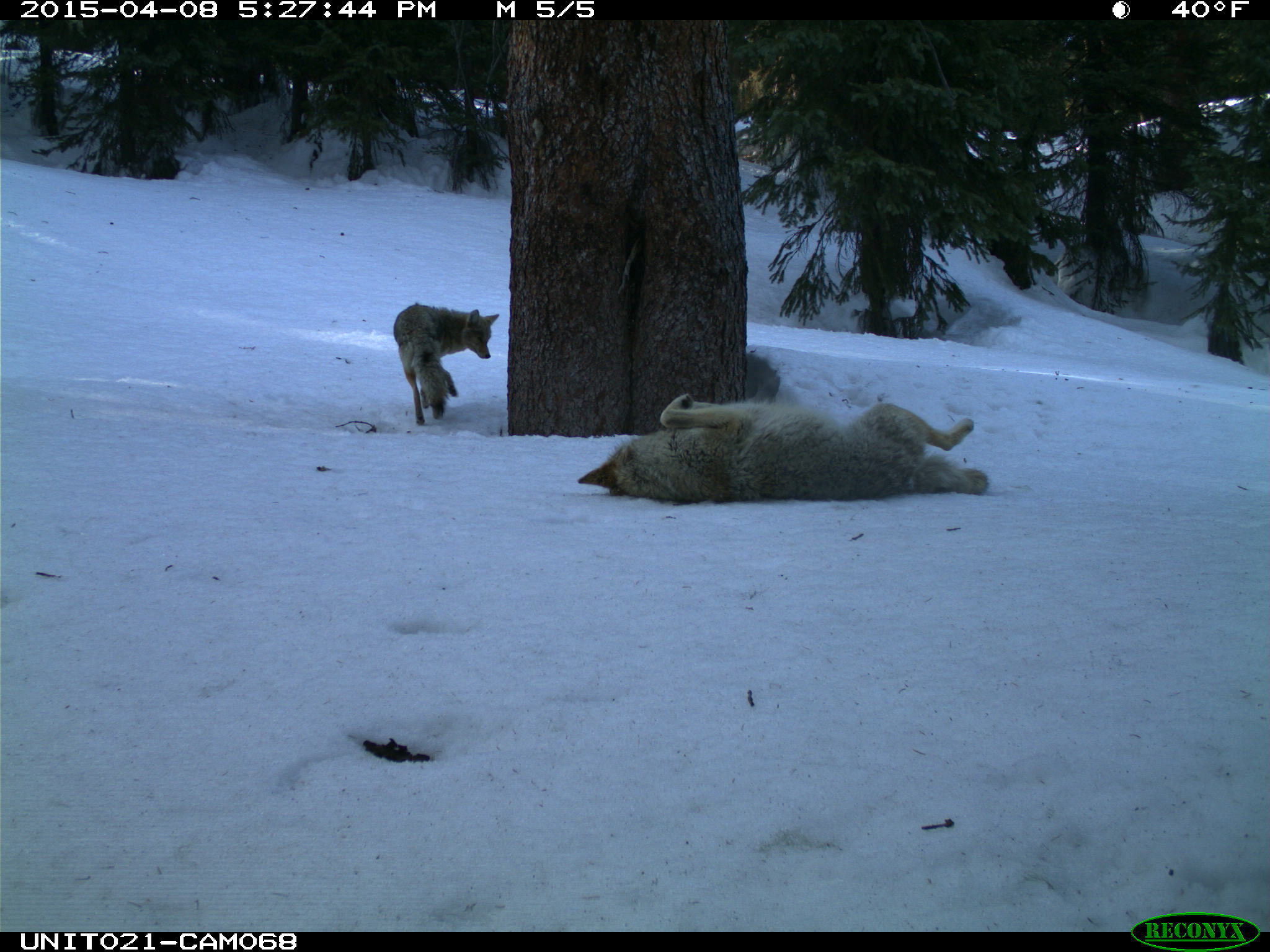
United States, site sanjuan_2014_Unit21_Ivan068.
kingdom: Animalia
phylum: Chordata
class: Mammalia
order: Carnivora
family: Canidae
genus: Canis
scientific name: Canis latrans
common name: coyote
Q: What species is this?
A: Canis latrans (coyote).